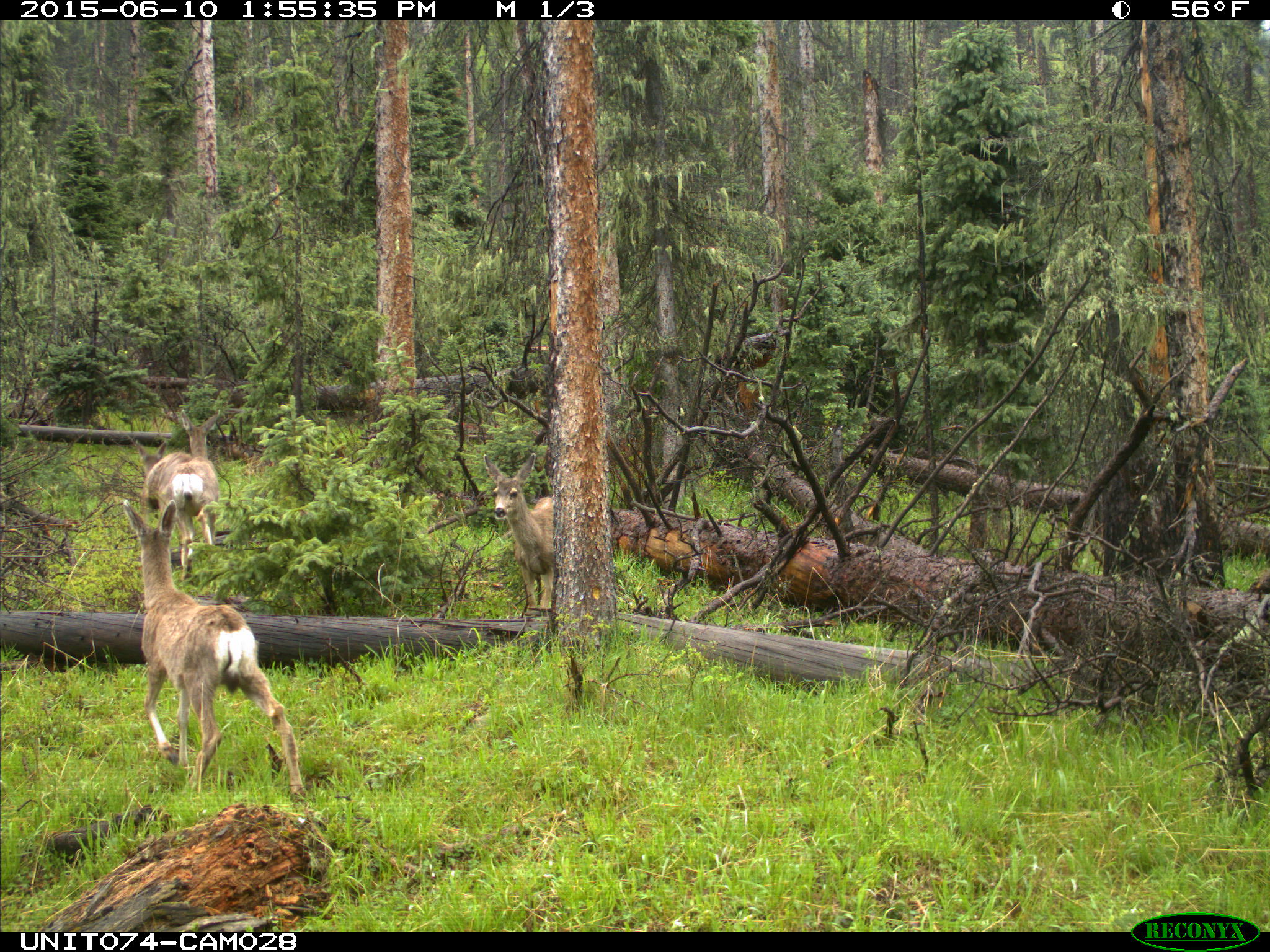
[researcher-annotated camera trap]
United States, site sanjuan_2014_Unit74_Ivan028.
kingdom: Animalia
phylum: Chordata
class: Mammalia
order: Artiodactyla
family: Cervidae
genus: Odocoileus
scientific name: Odocoileus hemionus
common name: mule deer